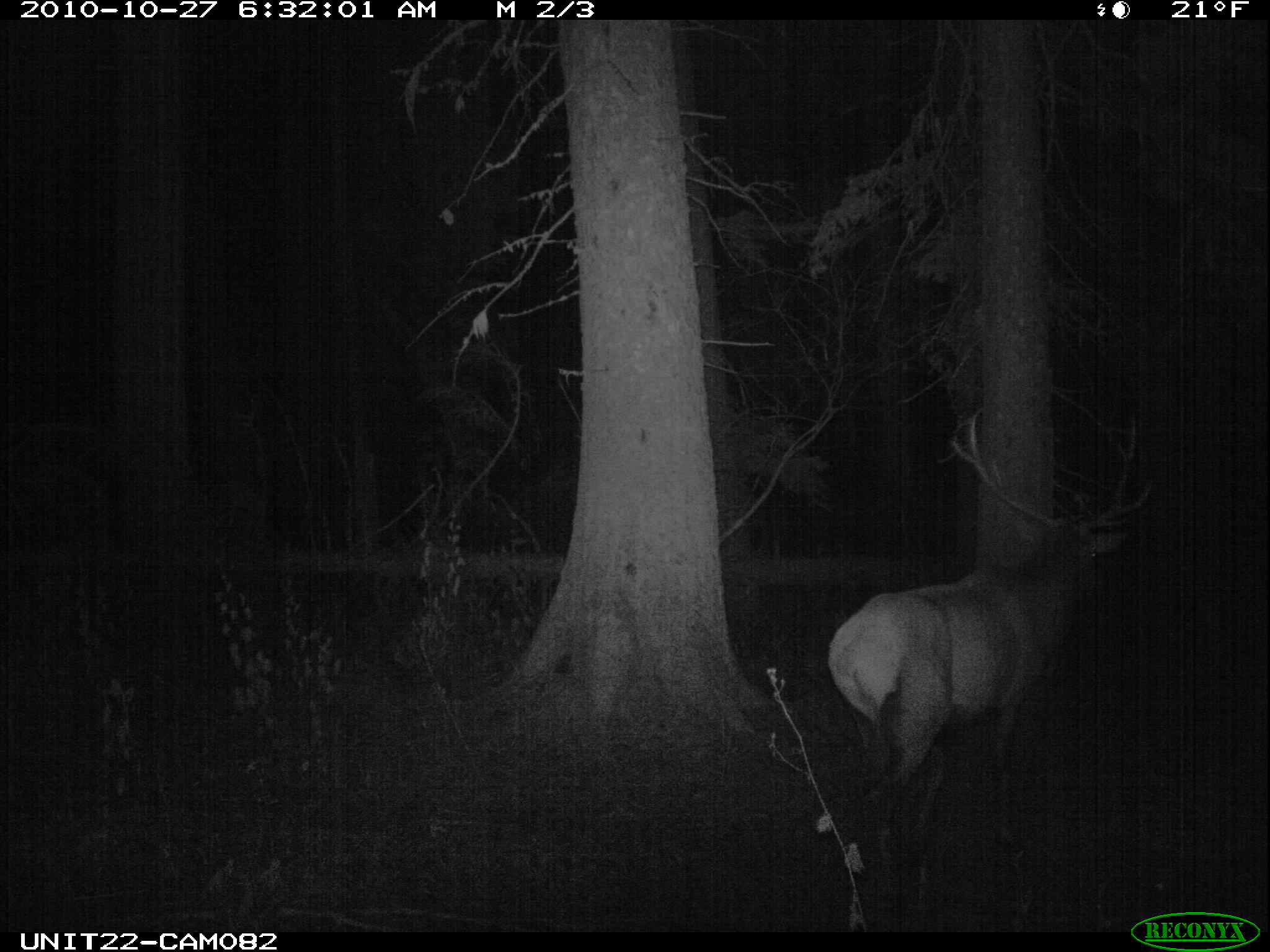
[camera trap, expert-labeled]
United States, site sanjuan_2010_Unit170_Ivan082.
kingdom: Animalia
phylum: Chordata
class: Mammalia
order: Artiodactyla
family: Cervidae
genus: Cervus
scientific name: Cervus elaphus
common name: red deer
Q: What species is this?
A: Cervus elaphus (red deer).